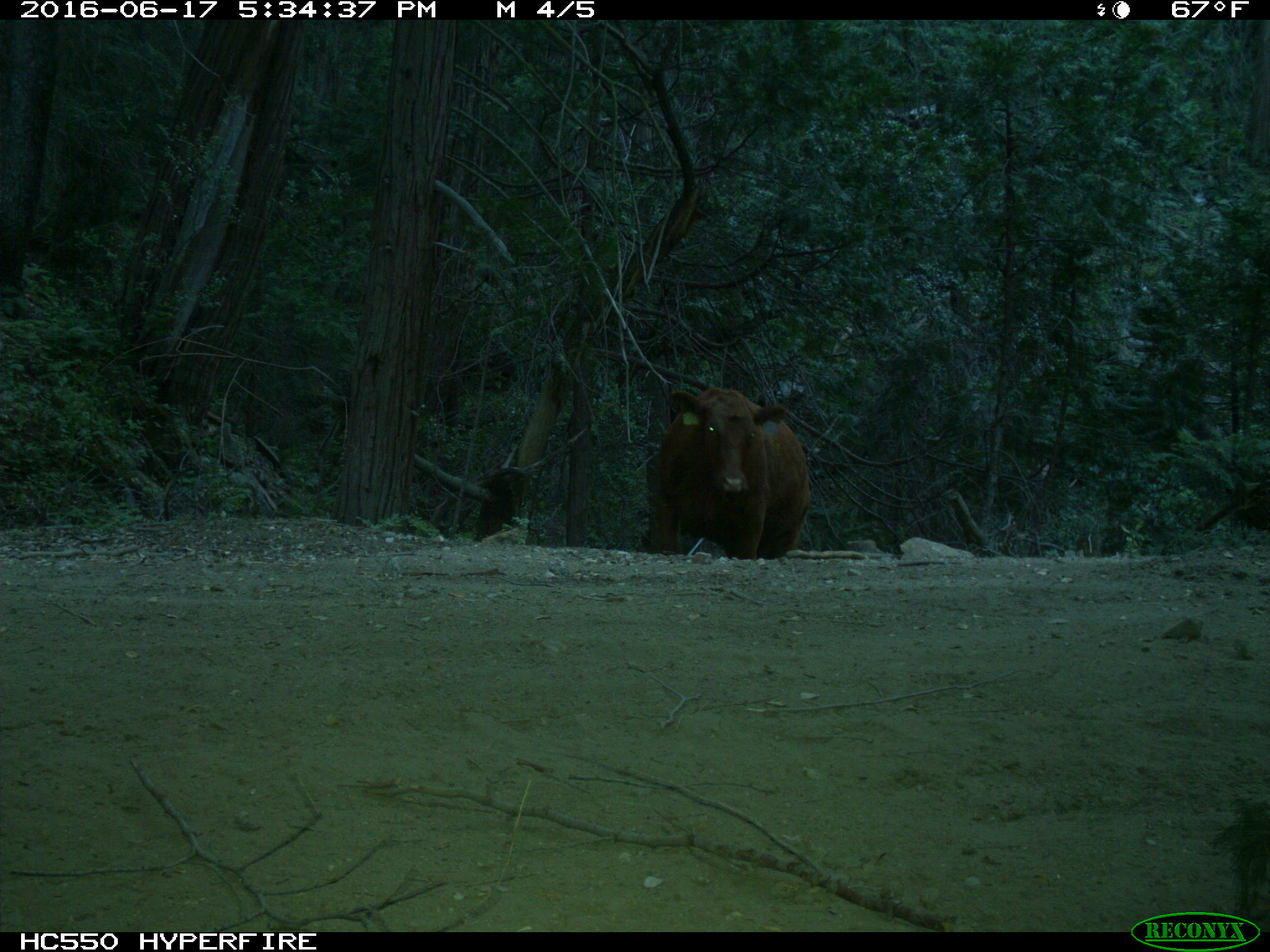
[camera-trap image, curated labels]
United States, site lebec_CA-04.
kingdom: Animalia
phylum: Chordata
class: Mammalia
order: Artiodactyla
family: Bovidae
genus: Bos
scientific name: Bos taurus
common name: domestic cow